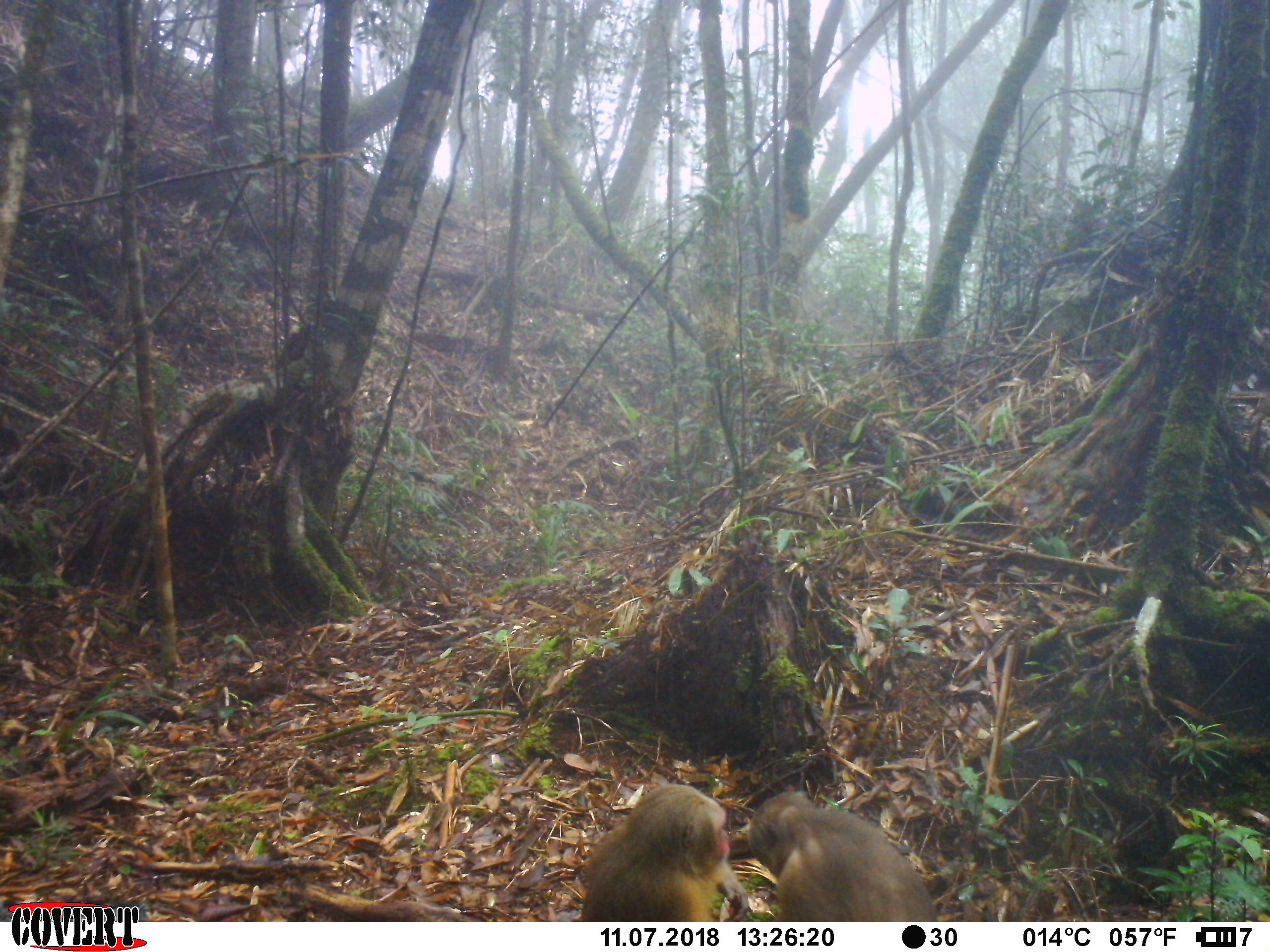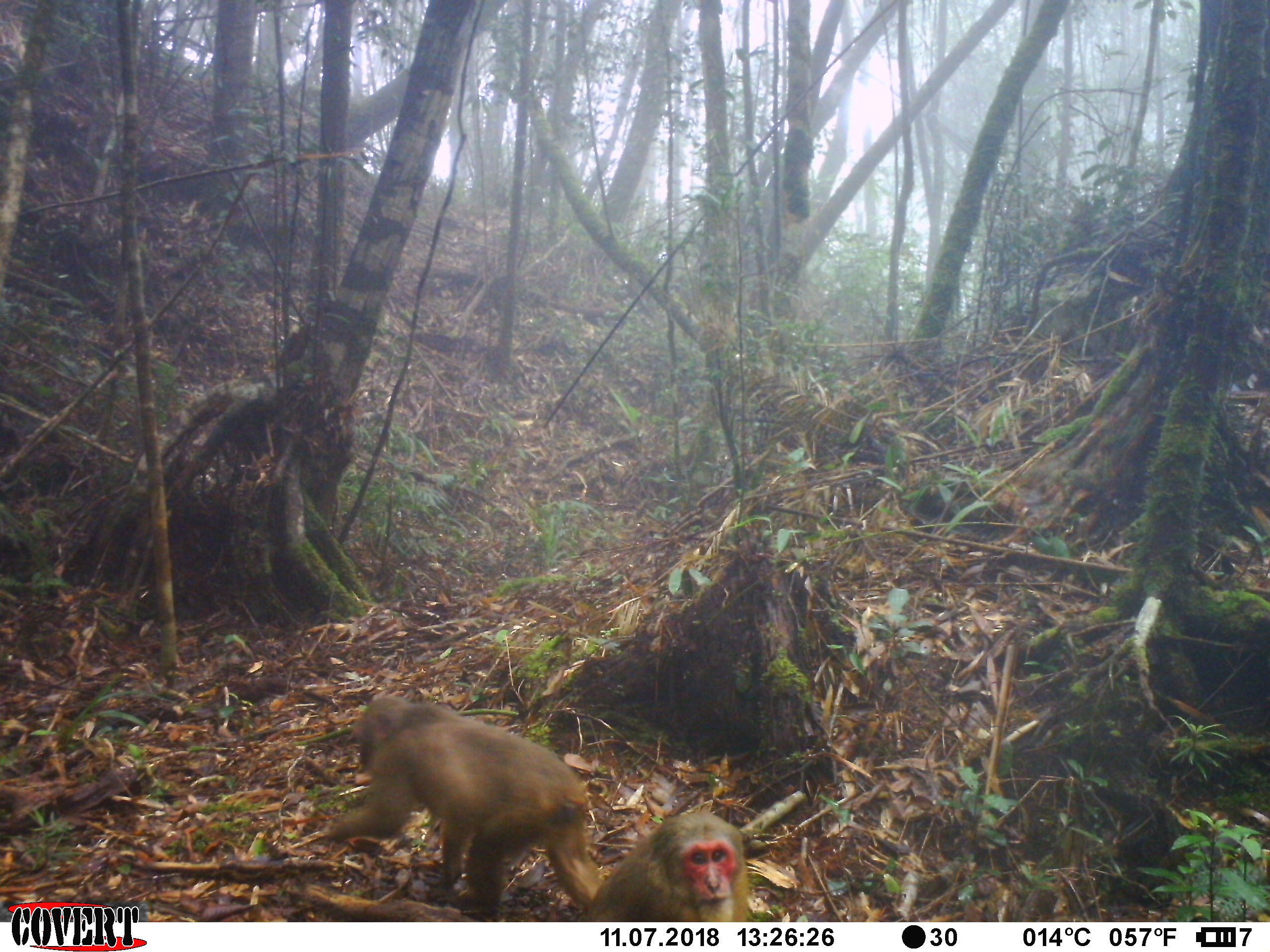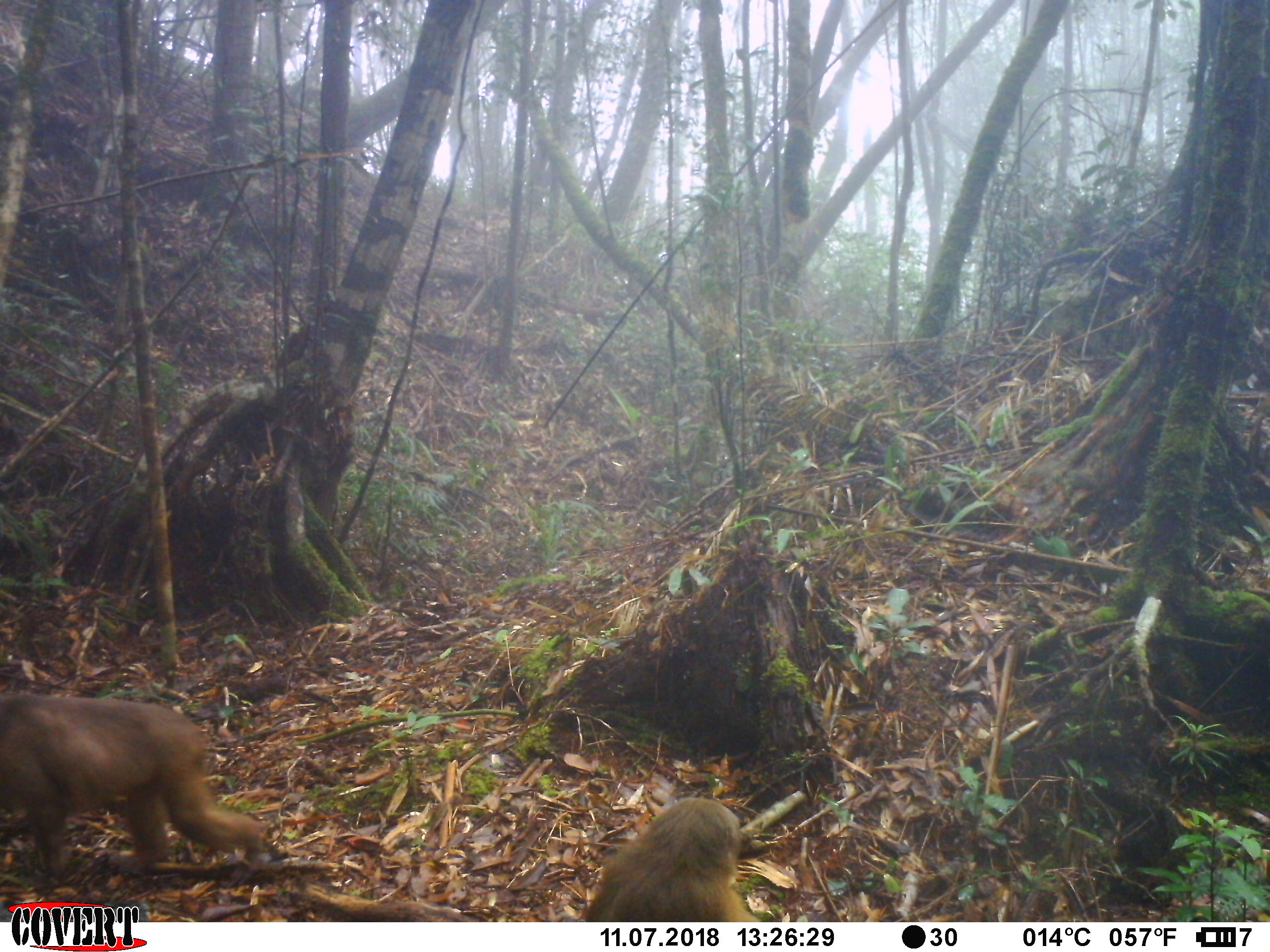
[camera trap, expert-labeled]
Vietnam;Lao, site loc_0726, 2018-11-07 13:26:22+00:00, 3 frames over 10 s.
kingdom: Animalia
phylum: Chordata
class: Mammalia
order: Primates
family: Cercopithecidae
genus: Macaca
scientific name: Macaca arctoides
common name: stump-tailed macaque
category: stump tailed macaque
Stump tailed macaque (stump-tailed macaque) (Macaca arctoides). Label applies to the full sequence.